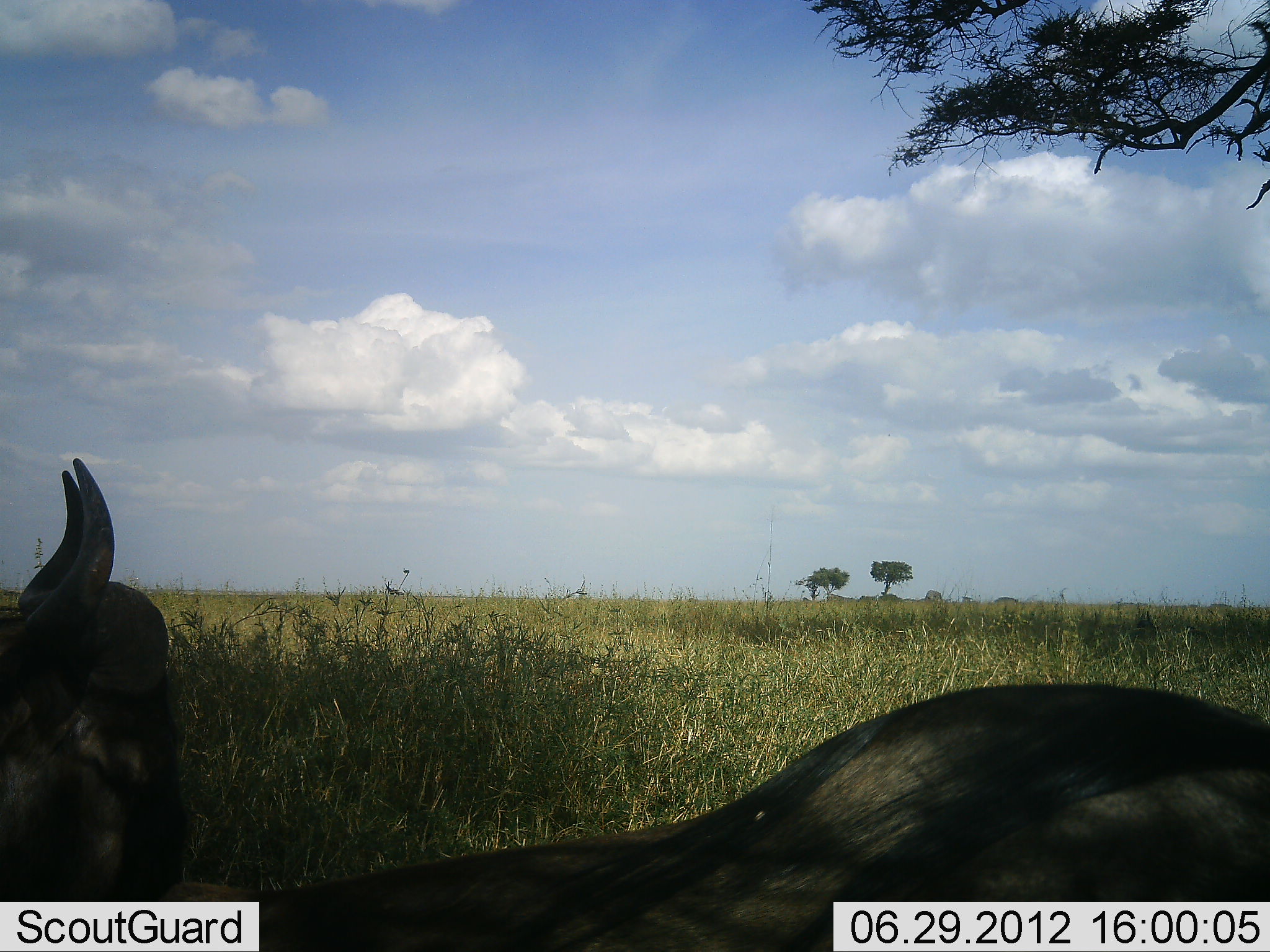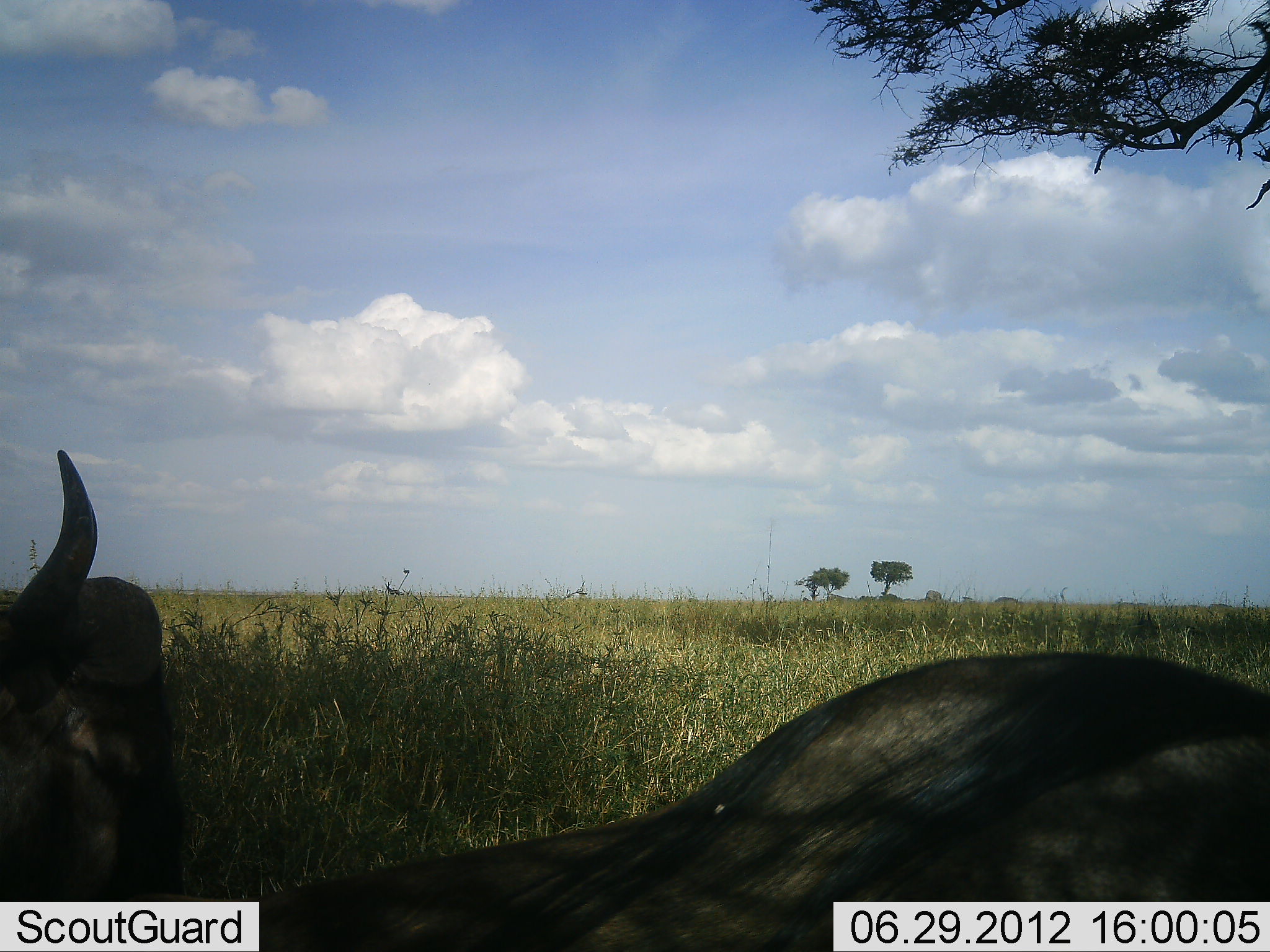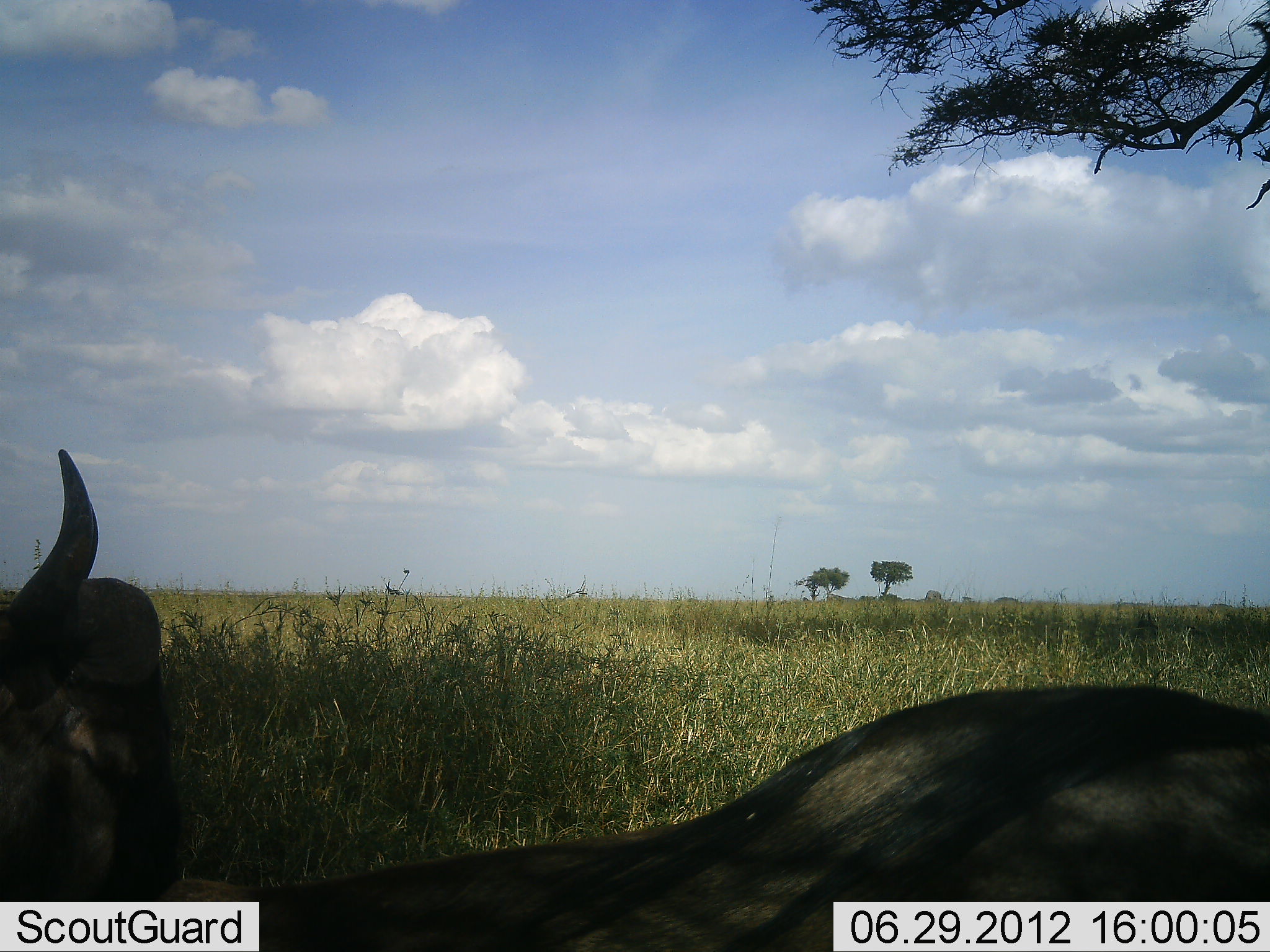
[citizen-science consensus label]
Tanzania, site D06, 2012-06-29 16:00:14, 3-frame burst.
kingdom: Animalia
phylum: Chordata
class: Mammalia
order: Artiodactyla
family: Bovidae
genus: Connochaetes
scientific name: Connochaetes taurinus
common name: blue wildebeest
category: wildebeest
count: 2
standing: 30%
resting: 80%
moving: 0%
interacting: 0%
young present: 0%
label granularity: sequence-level